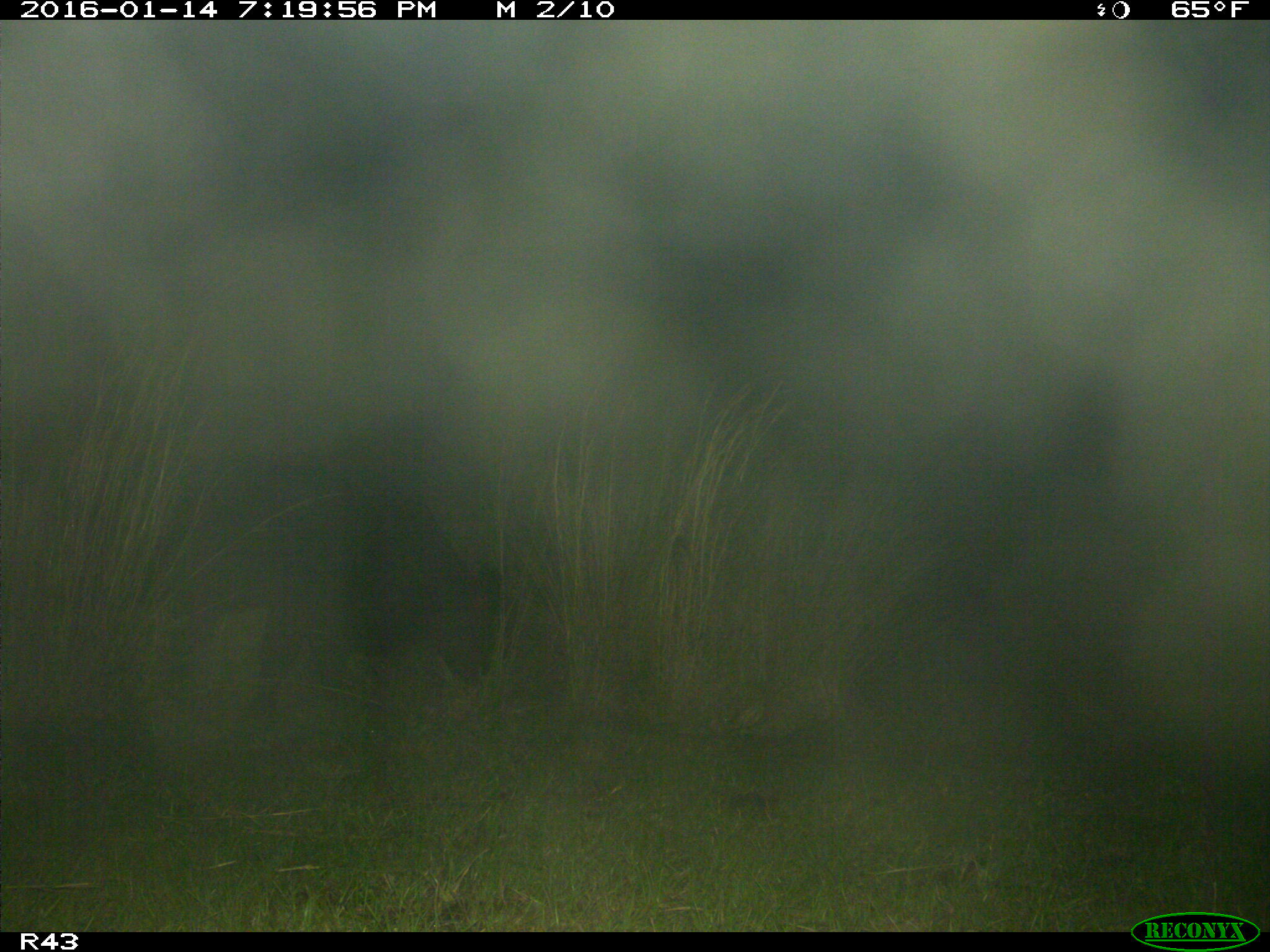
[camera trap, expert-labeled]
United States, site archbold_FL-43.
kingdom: Animalia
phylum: Chordata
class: Mammalia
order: Artiodactyla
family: Bovidae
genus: Bos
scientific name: Bos taurus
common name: domestic cow